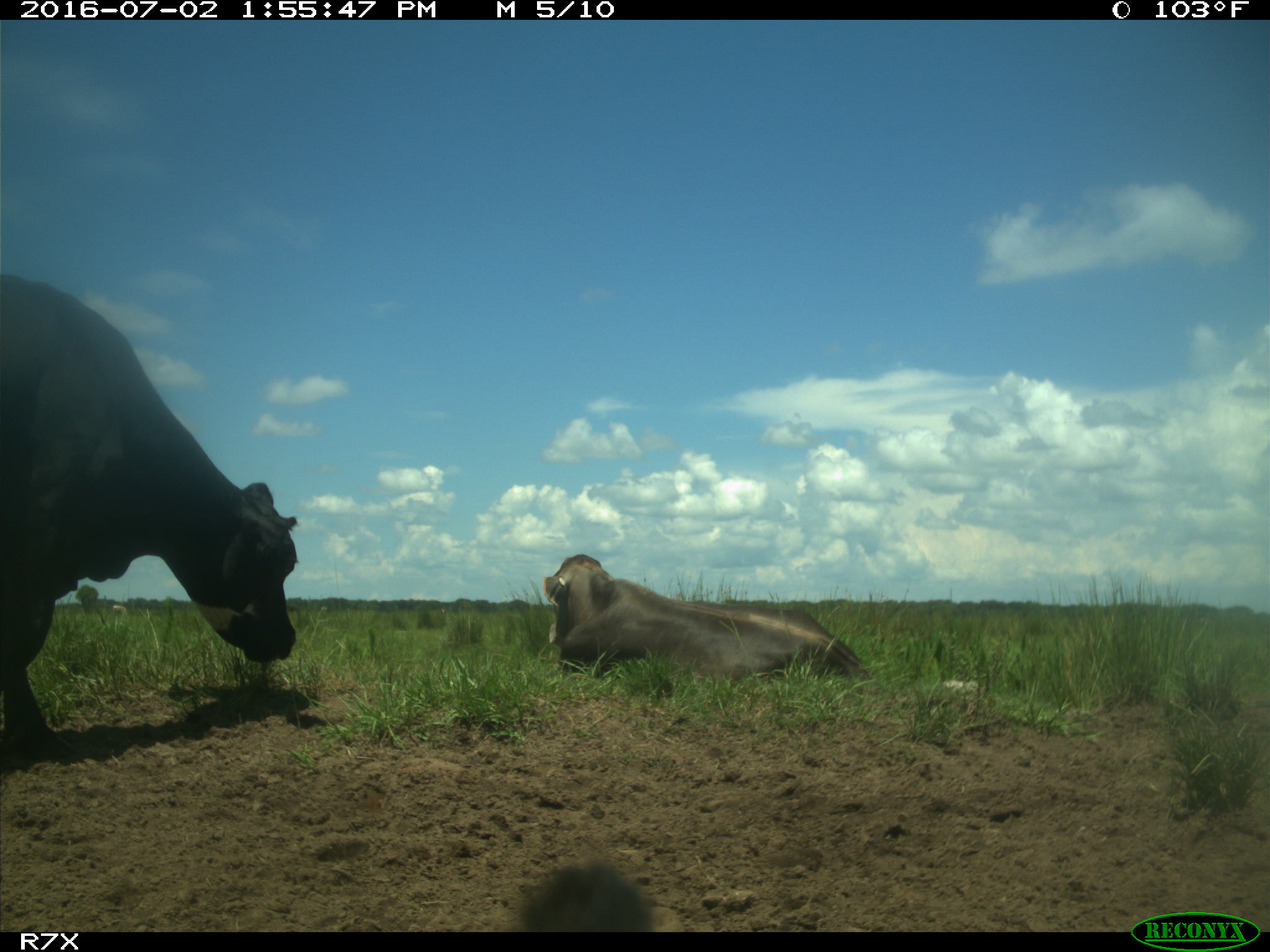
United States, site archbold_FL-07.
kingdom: Animalia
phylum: Chordata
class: Mammalia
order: Artiodactyla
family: Bovidae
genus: Bos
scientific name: Bos taurus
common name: domestic cow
Bos taurus (domestic cow).